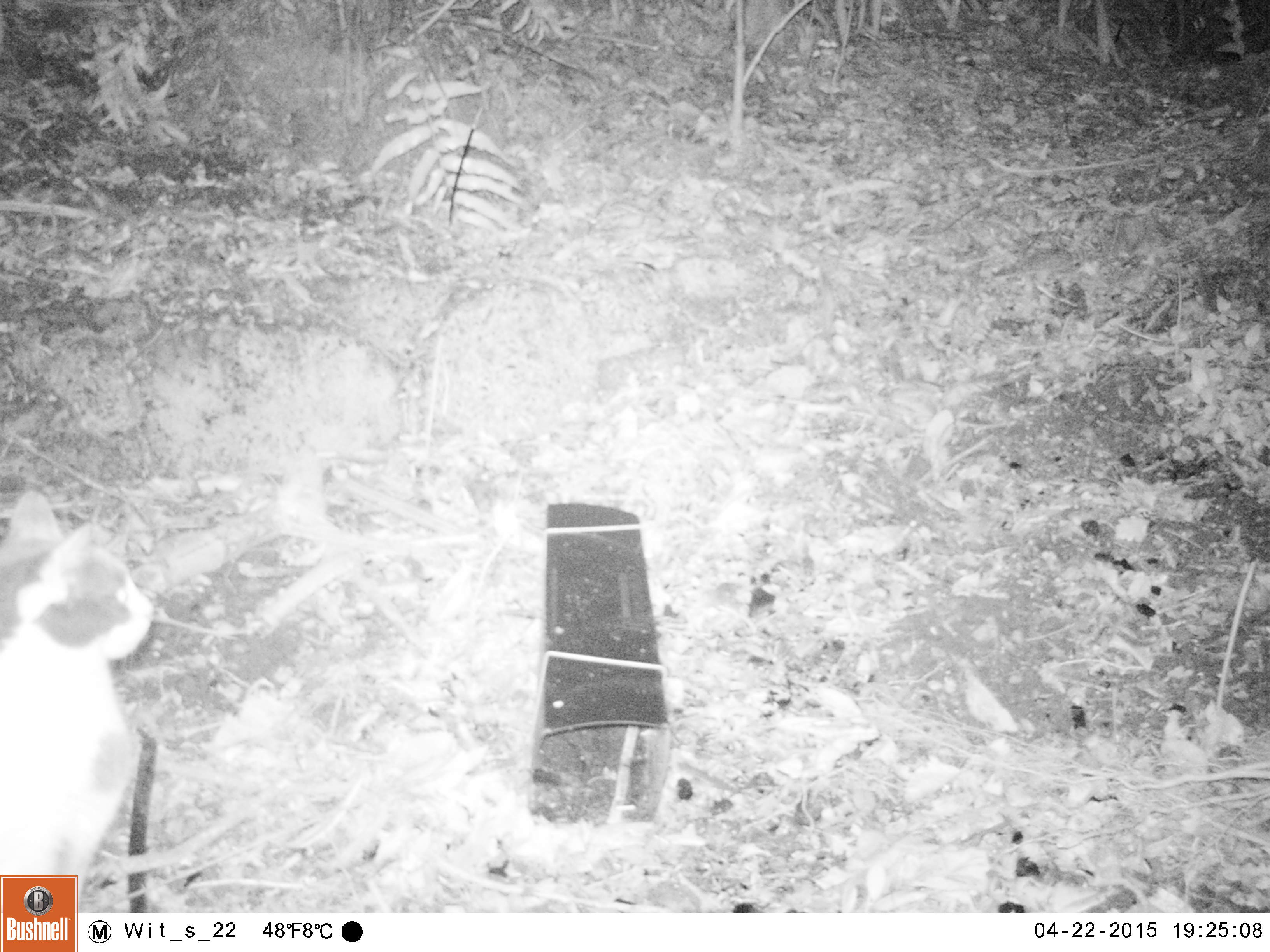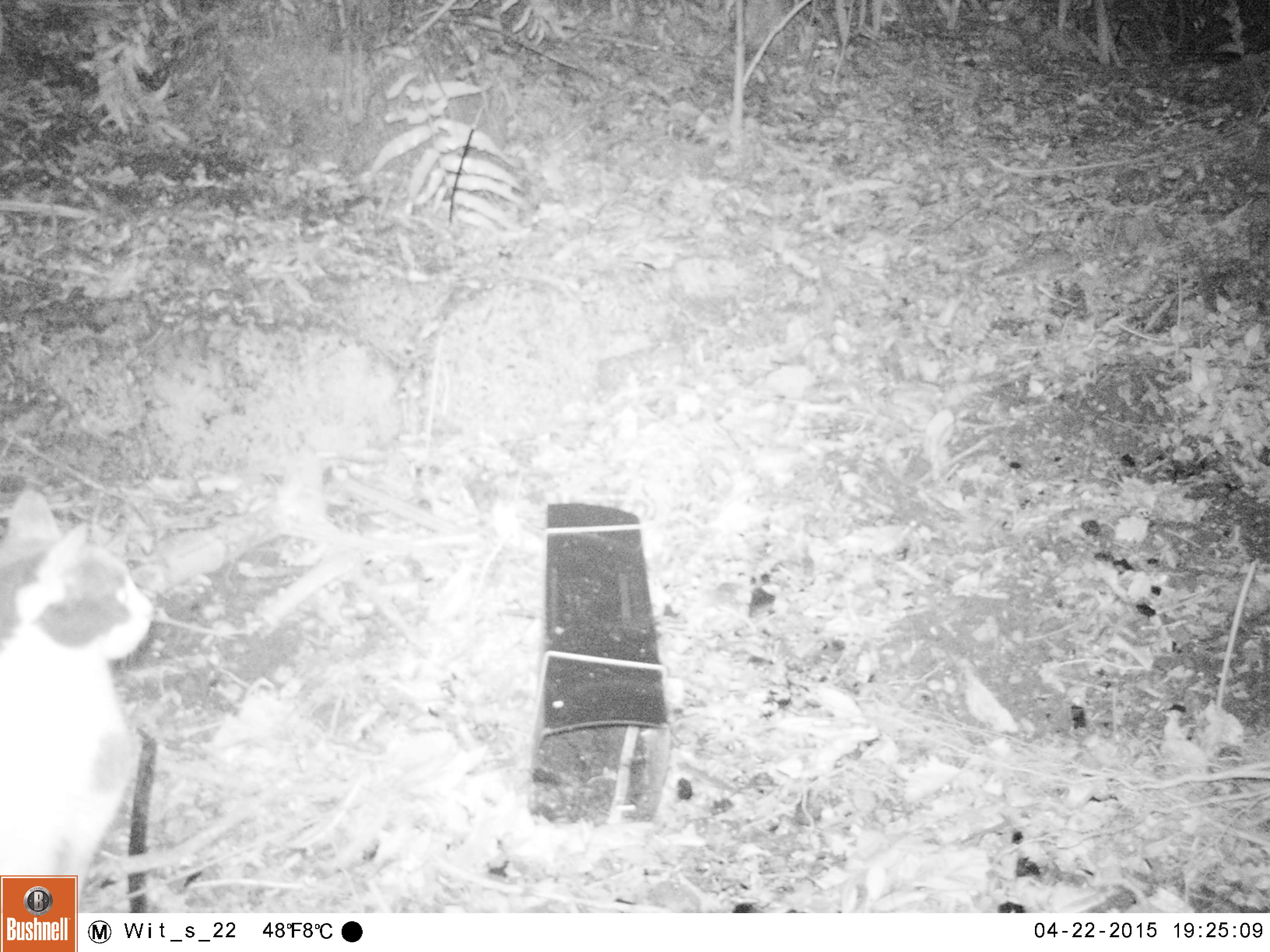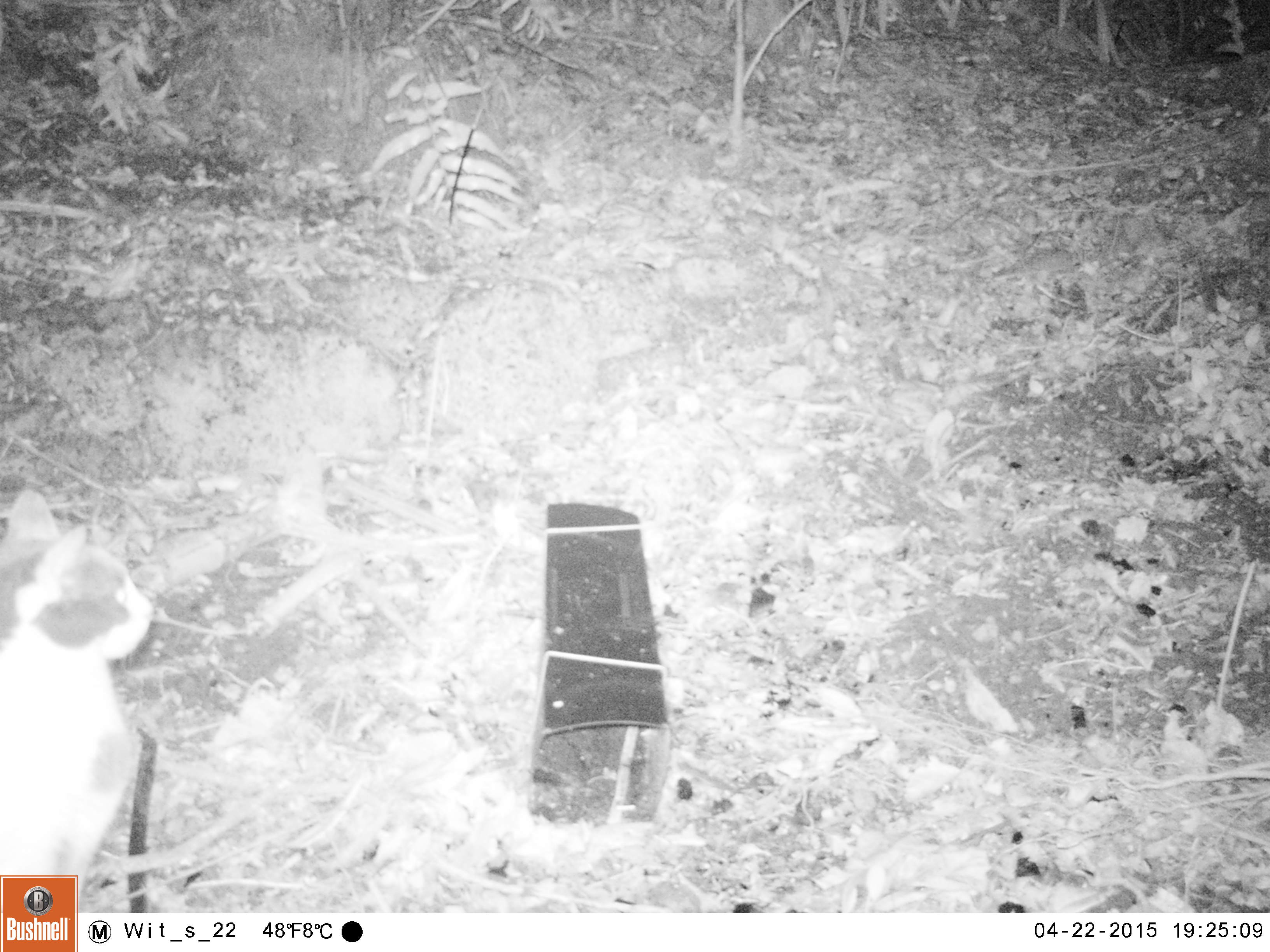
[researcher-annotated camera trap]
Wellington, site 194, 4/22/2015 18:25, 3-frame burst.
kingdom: Animalia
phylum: Chordata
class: Mammalia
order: Carnivora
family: Felidae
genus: Felis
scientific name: Felis catus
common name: cat